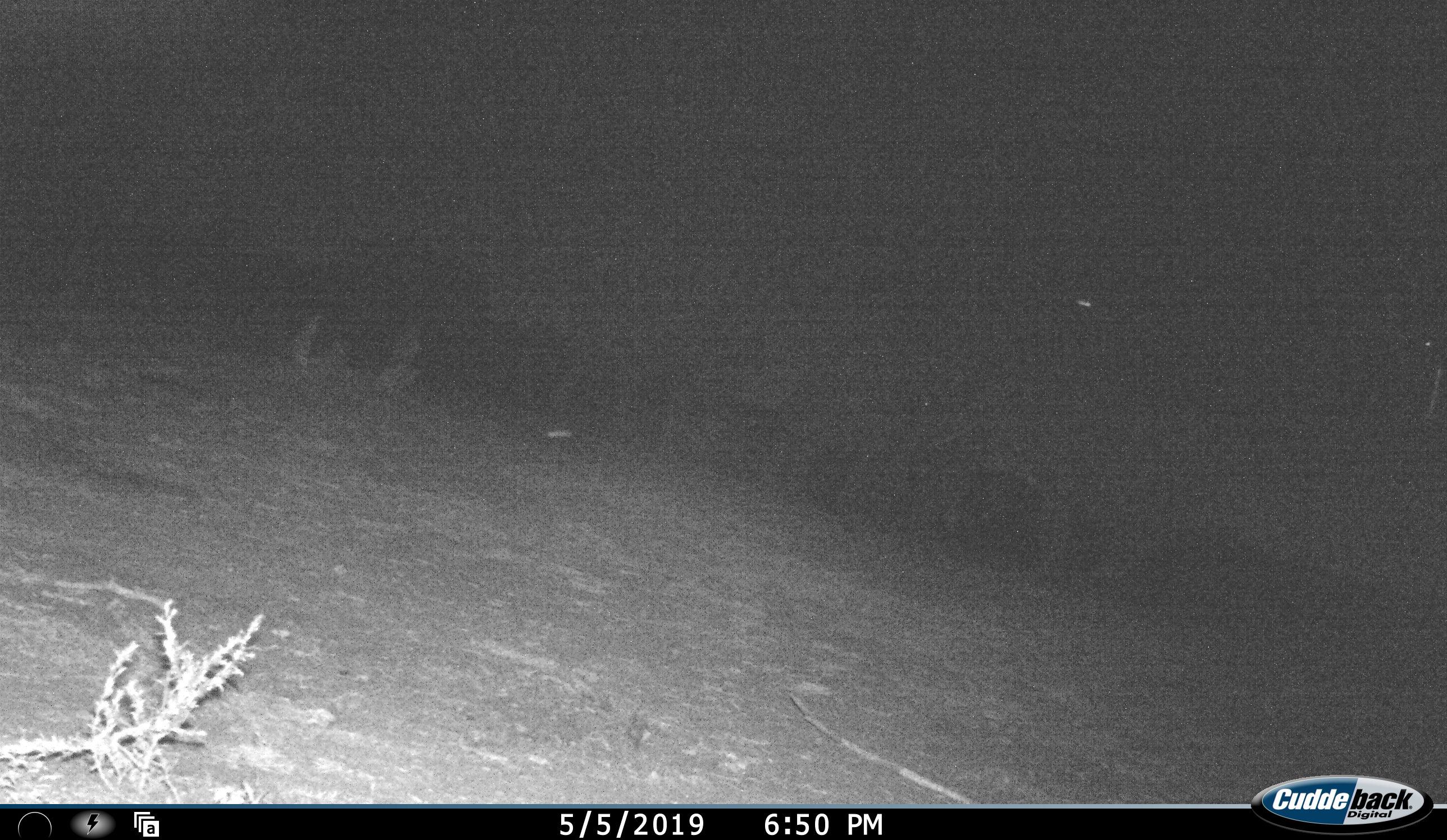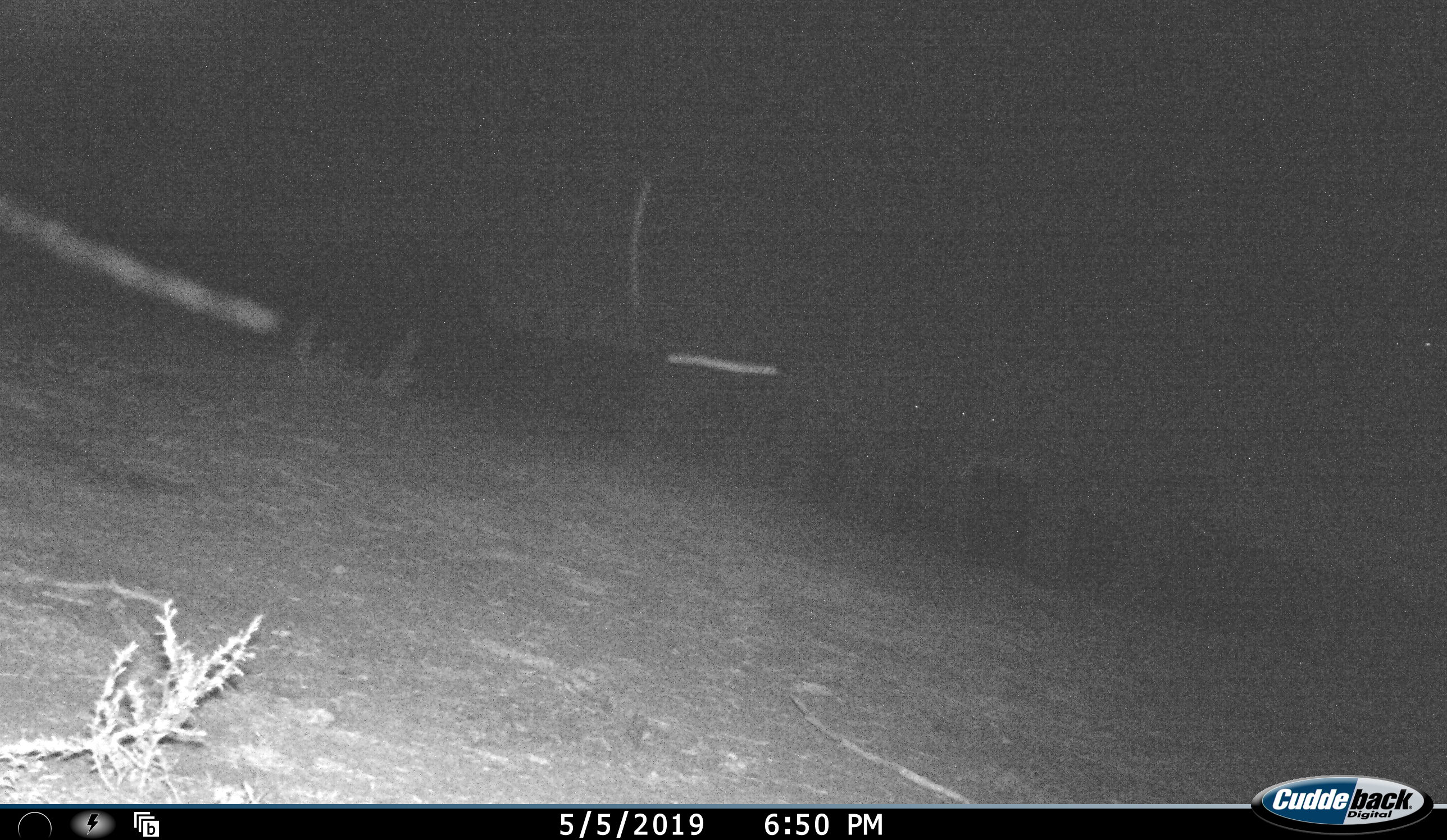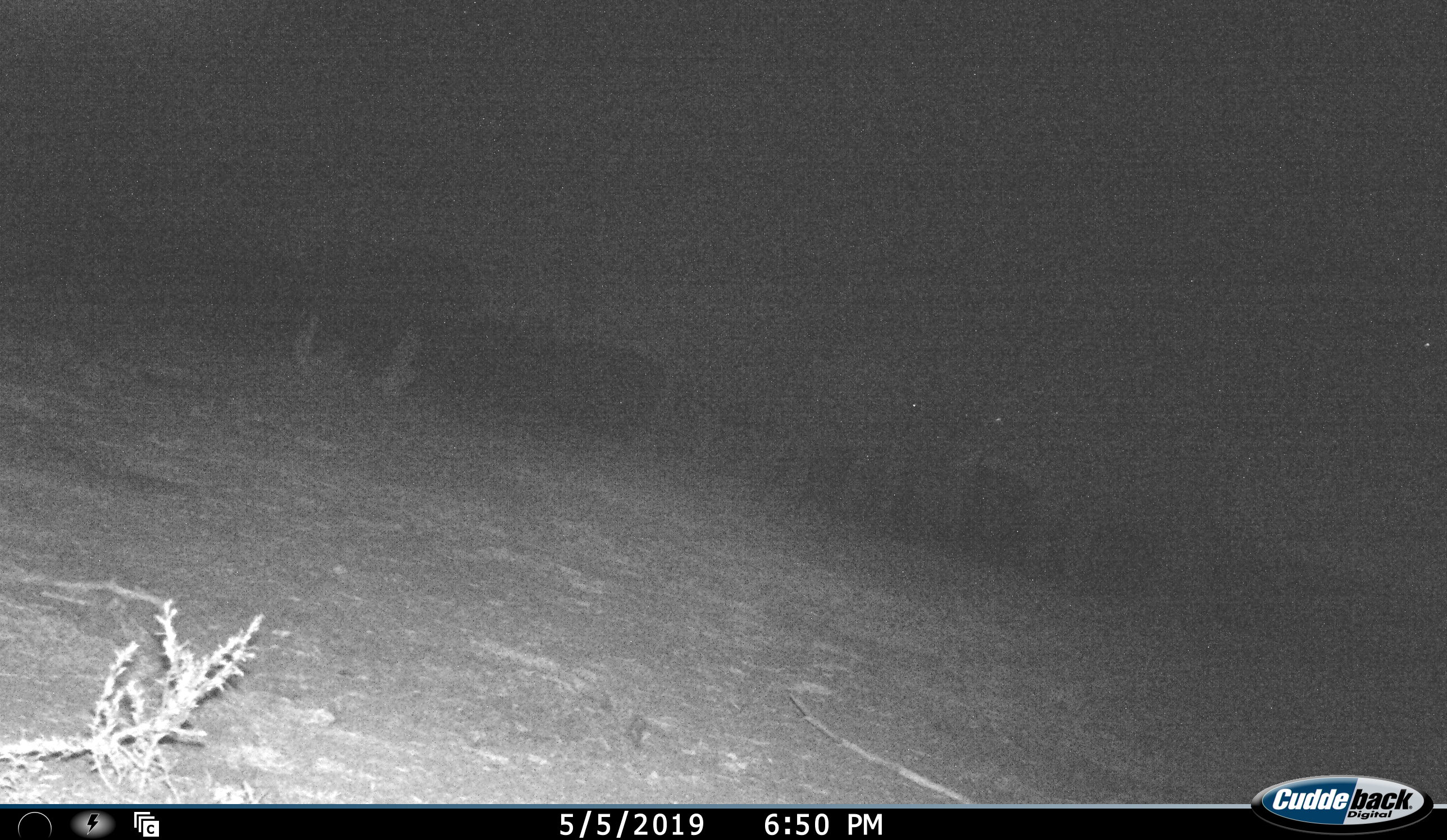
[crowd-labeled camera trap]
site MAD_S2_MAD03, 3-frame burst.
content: unidentified animal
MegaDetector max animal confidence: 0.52